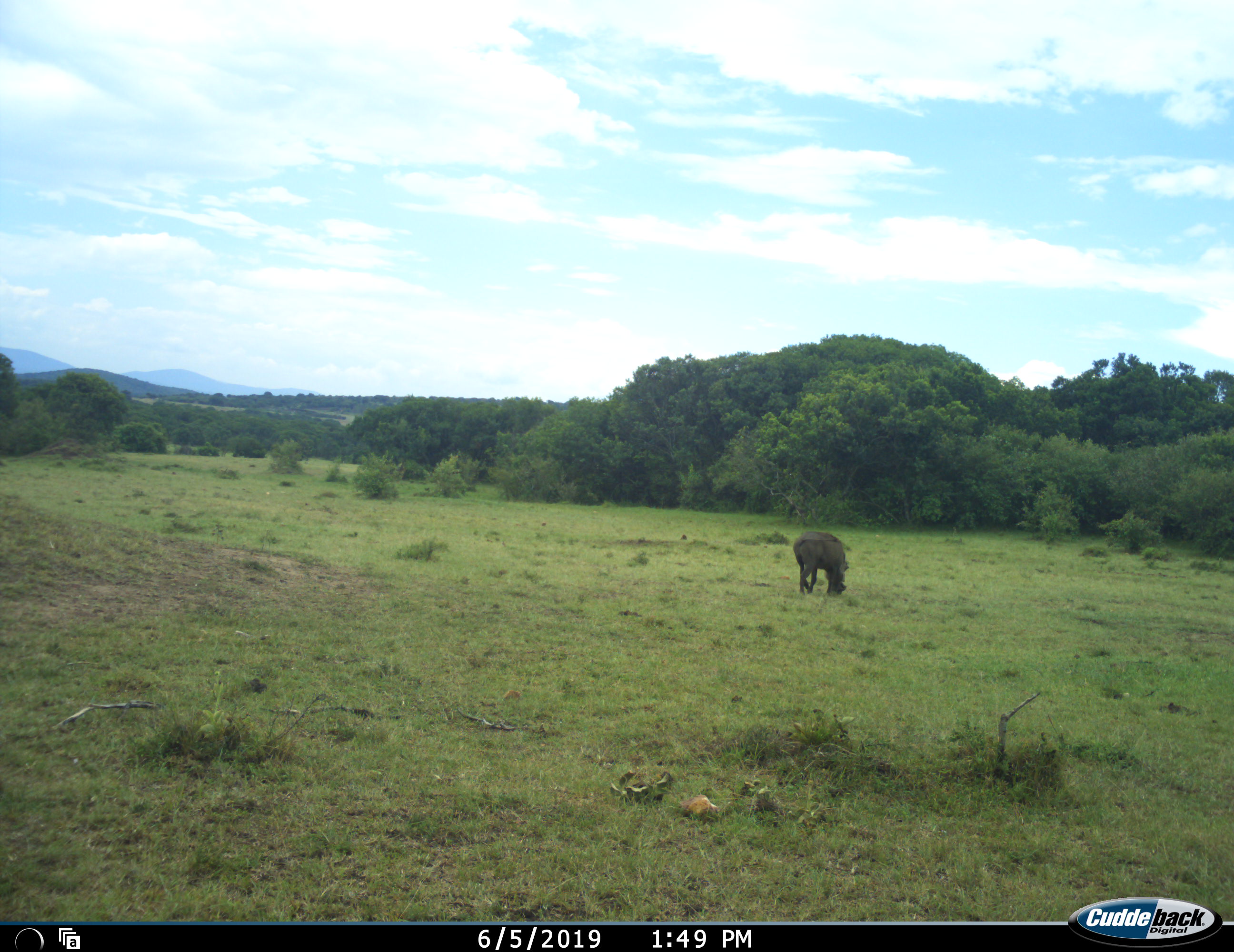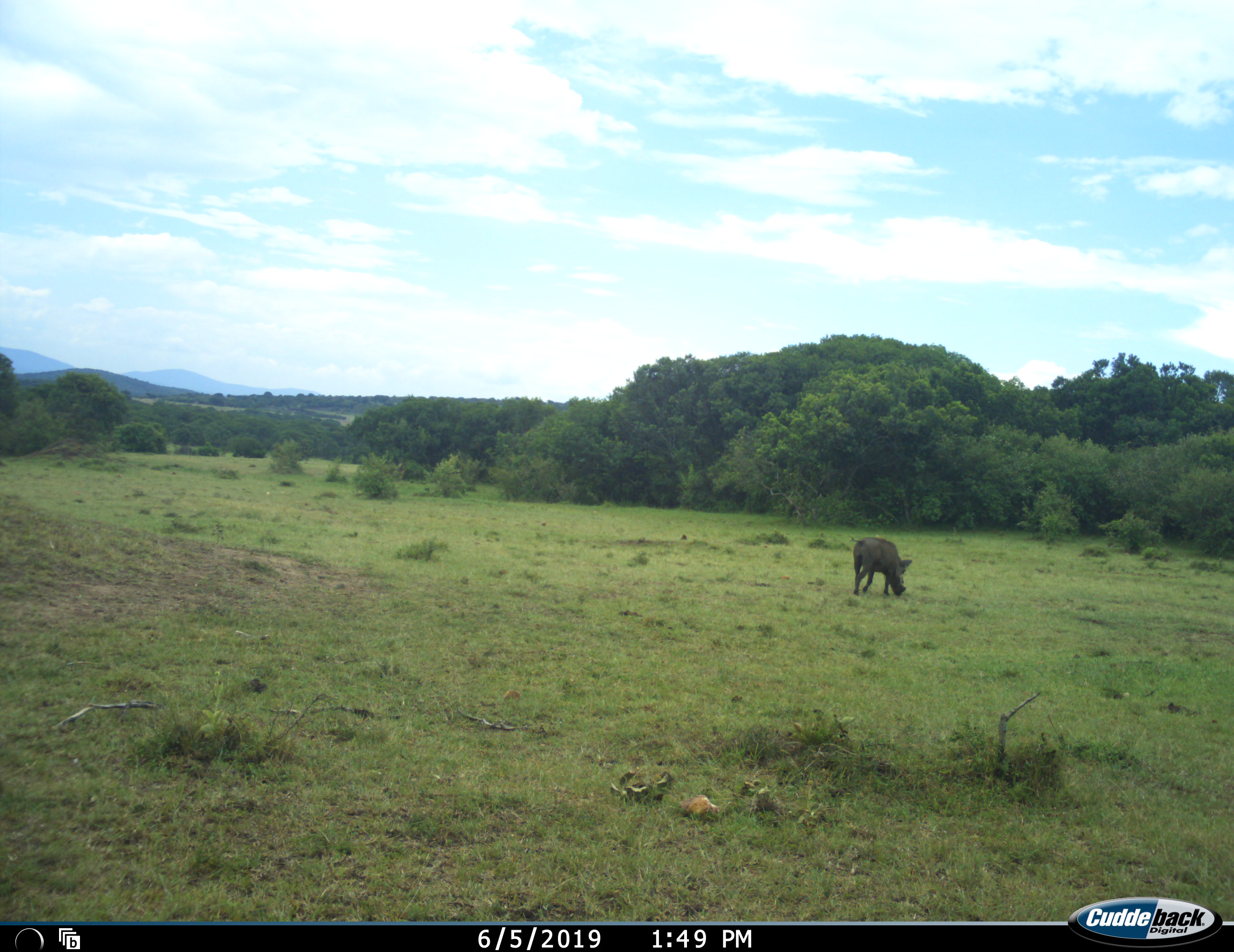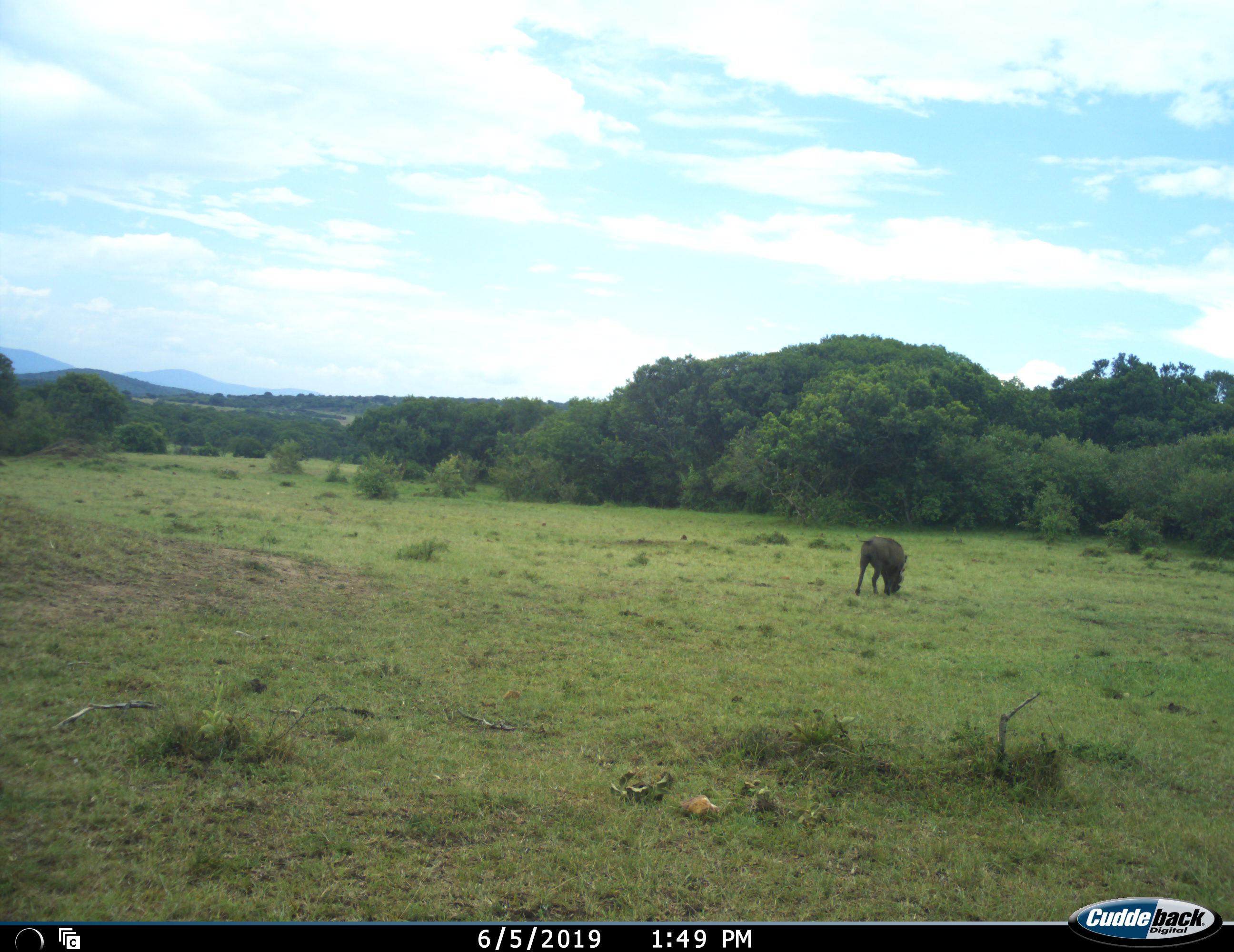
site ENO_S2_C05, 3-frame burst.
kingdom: Animalia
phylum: Chordata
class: Mammalia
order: Artiodactyla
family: Suidae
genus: Phacochoerus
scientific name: Phacochoerus africanus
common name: warthog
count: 1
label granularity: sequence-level